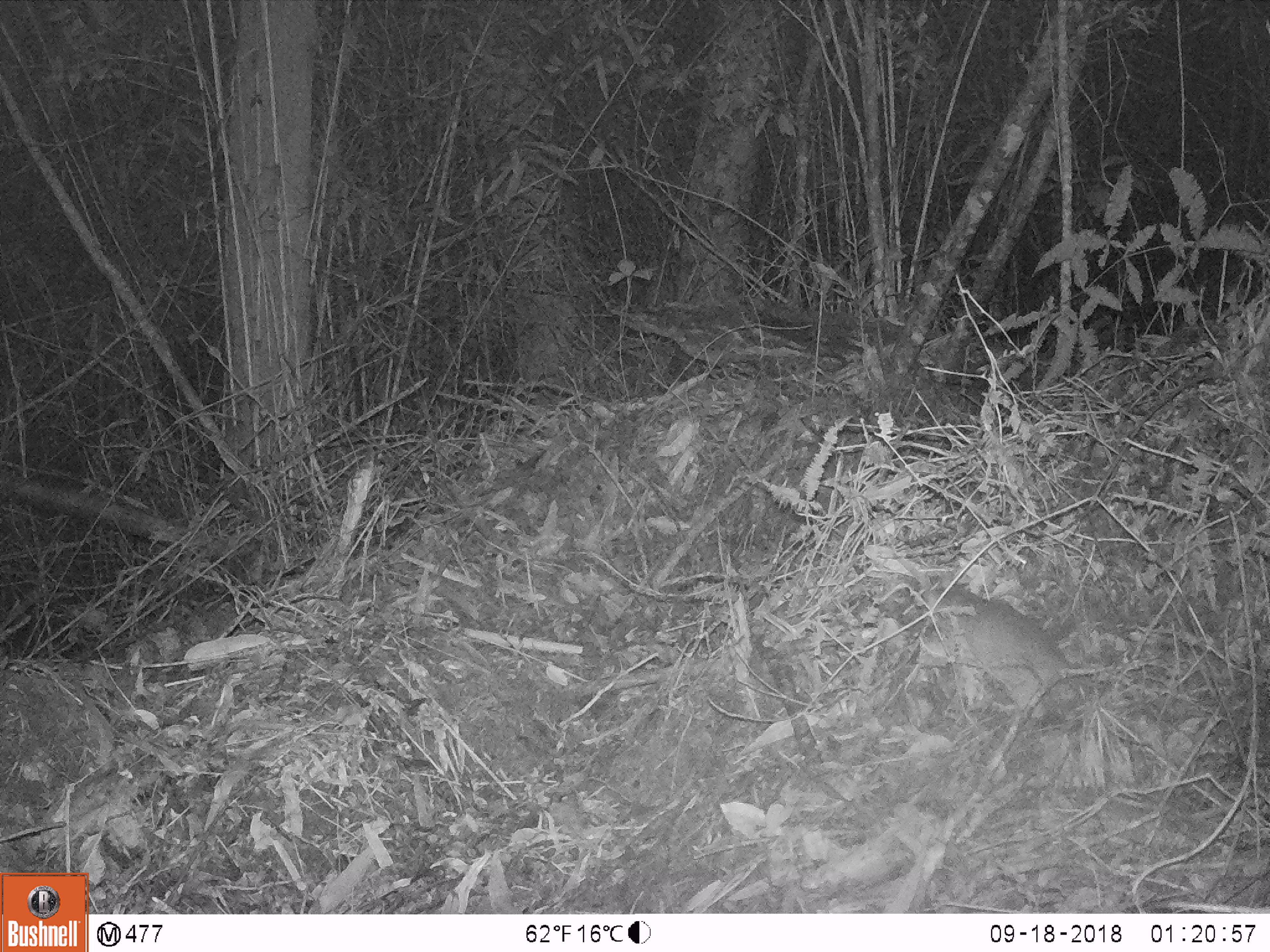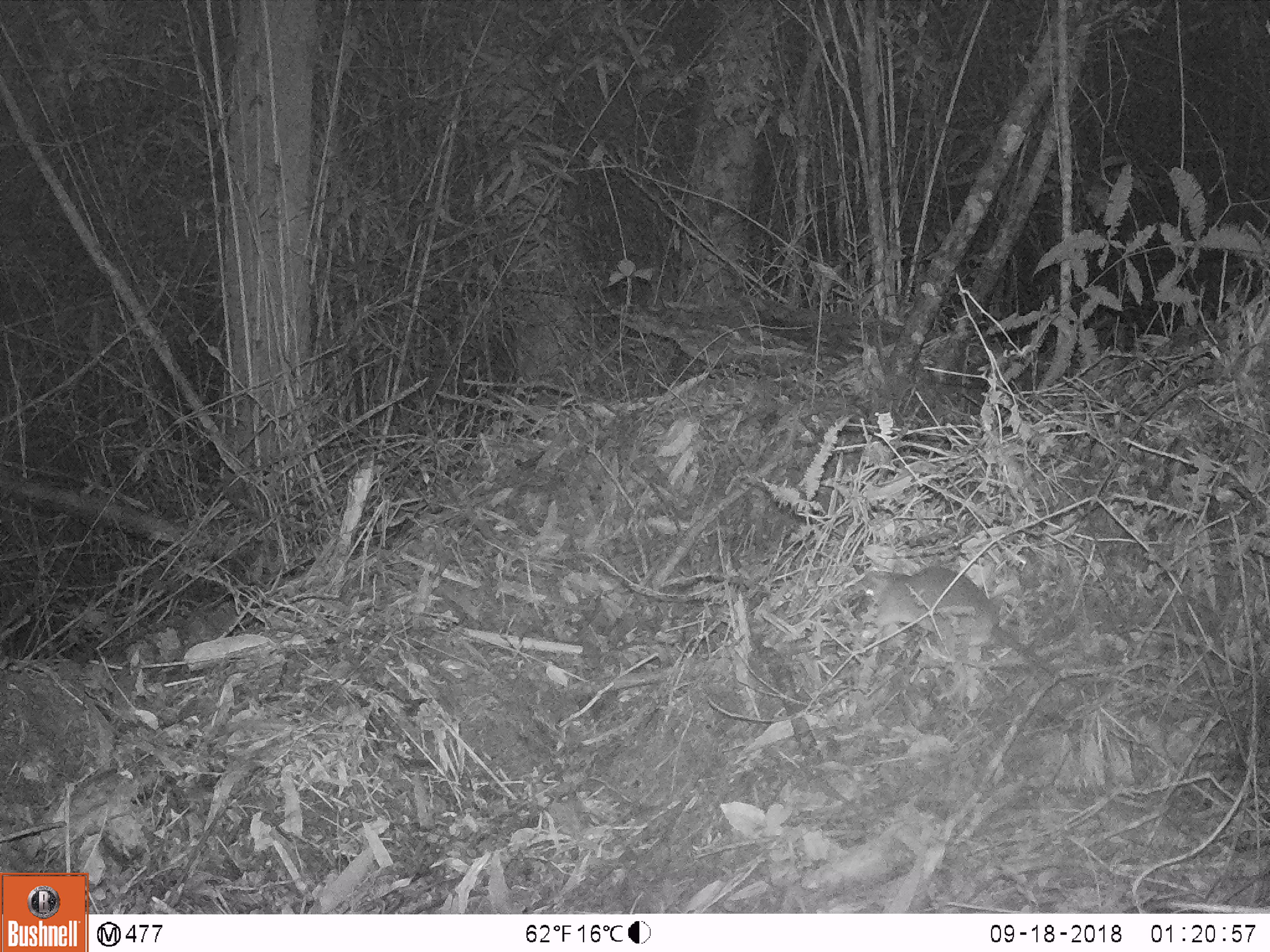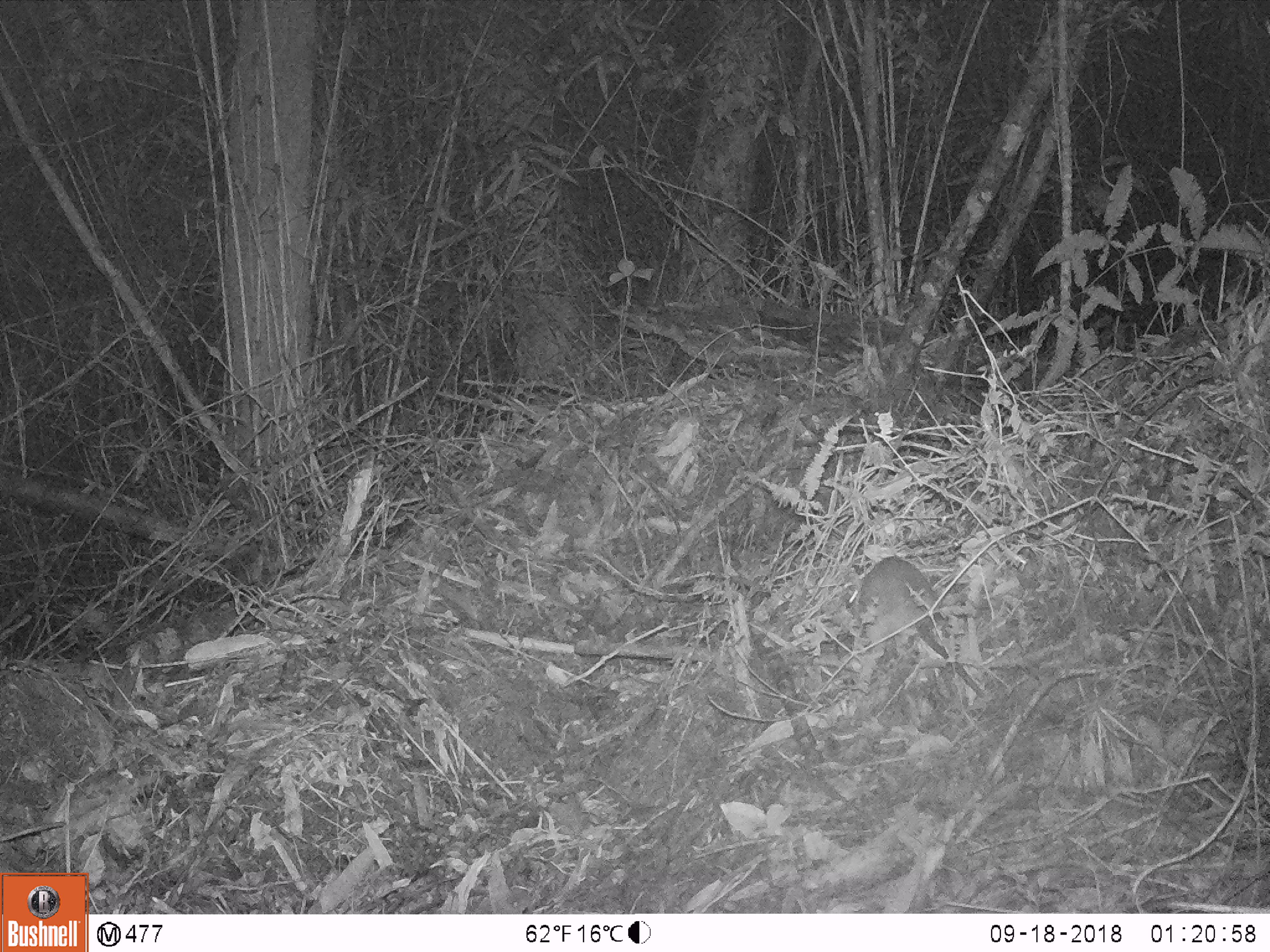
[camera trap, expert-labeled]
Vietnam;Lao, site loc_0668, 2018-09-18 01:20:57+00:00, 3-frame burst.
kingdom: Animalia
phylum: Chordata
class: Mammalia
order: Rodentia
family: Muridae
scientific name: Muridae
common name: old-world mice and rats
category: unidentified murid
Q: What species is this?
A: Unidentified murid (old-world mice and rats) (Muridae).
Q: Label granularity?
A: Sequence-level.